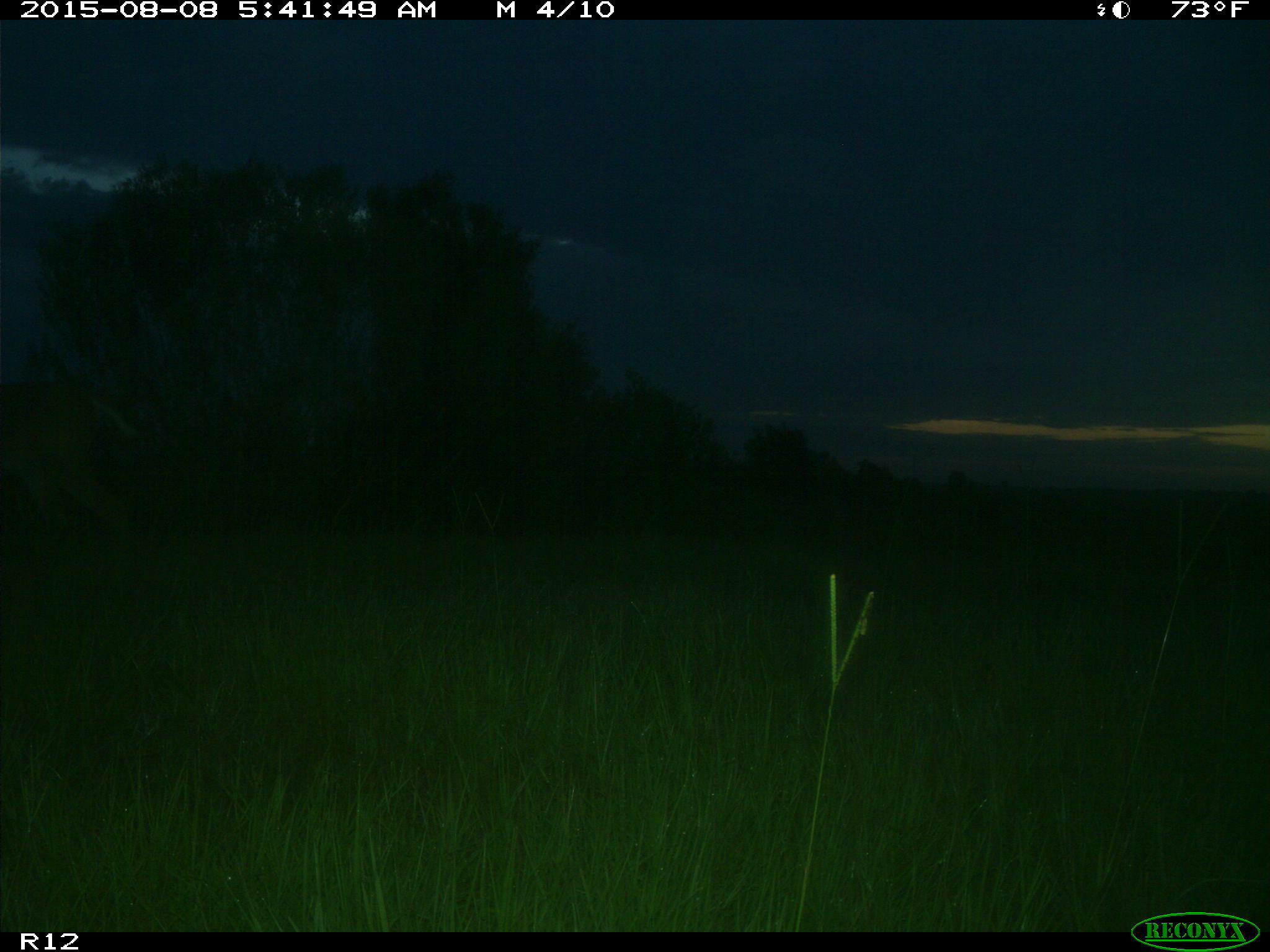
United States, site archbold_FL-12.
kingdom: Animalia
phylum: Chordata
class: Mammalia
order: Artiodactyla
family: Cervidae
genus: Odocoileus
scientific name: Odocoileus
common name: deer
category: unidentified deer